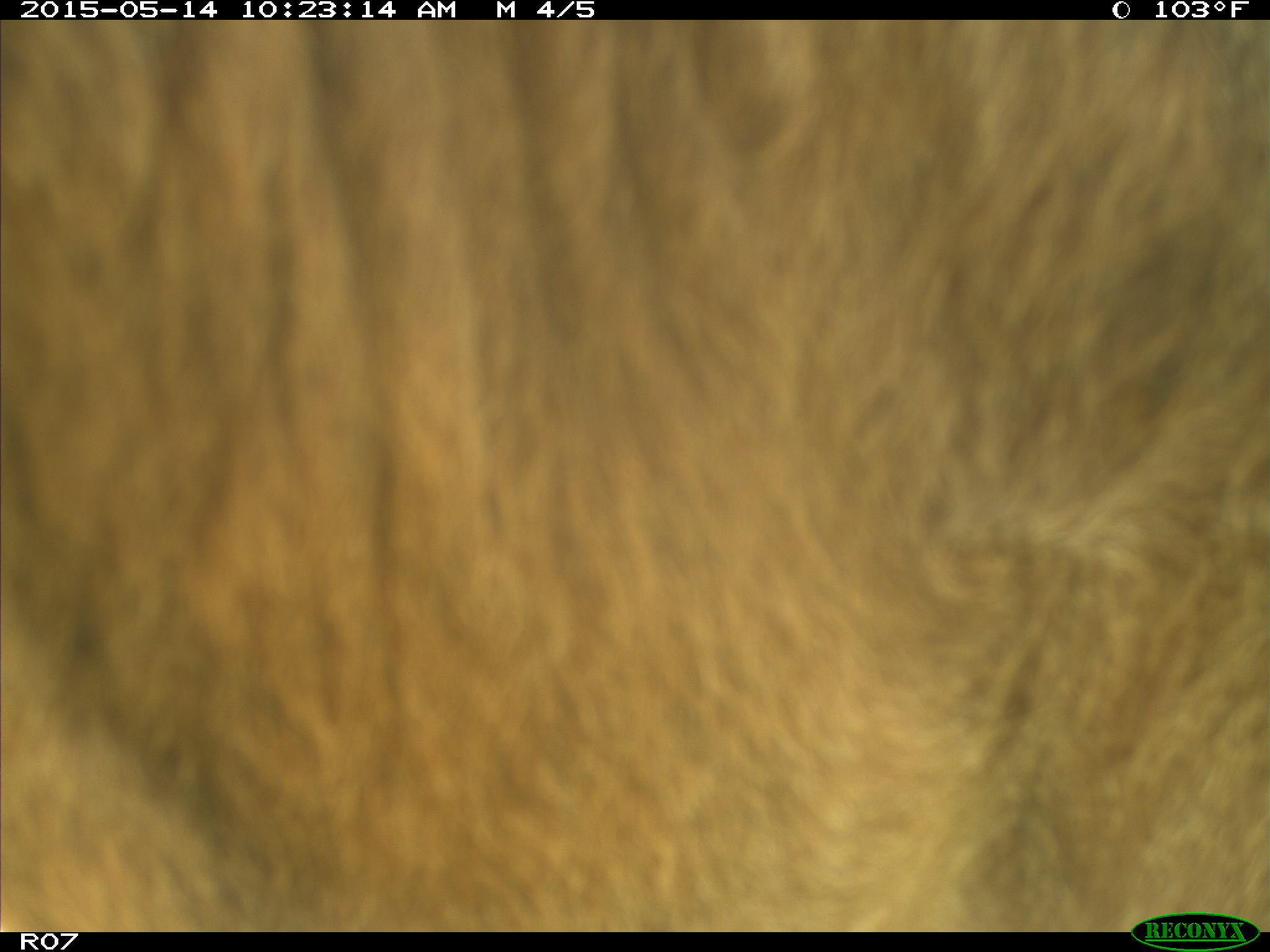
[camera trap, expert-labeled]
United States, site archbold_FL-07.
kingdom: Animalia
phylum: Chordata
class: Mammalia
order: Artiodactyla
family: Bovidae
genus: Bos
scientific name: Bos taurus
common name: domestic cow